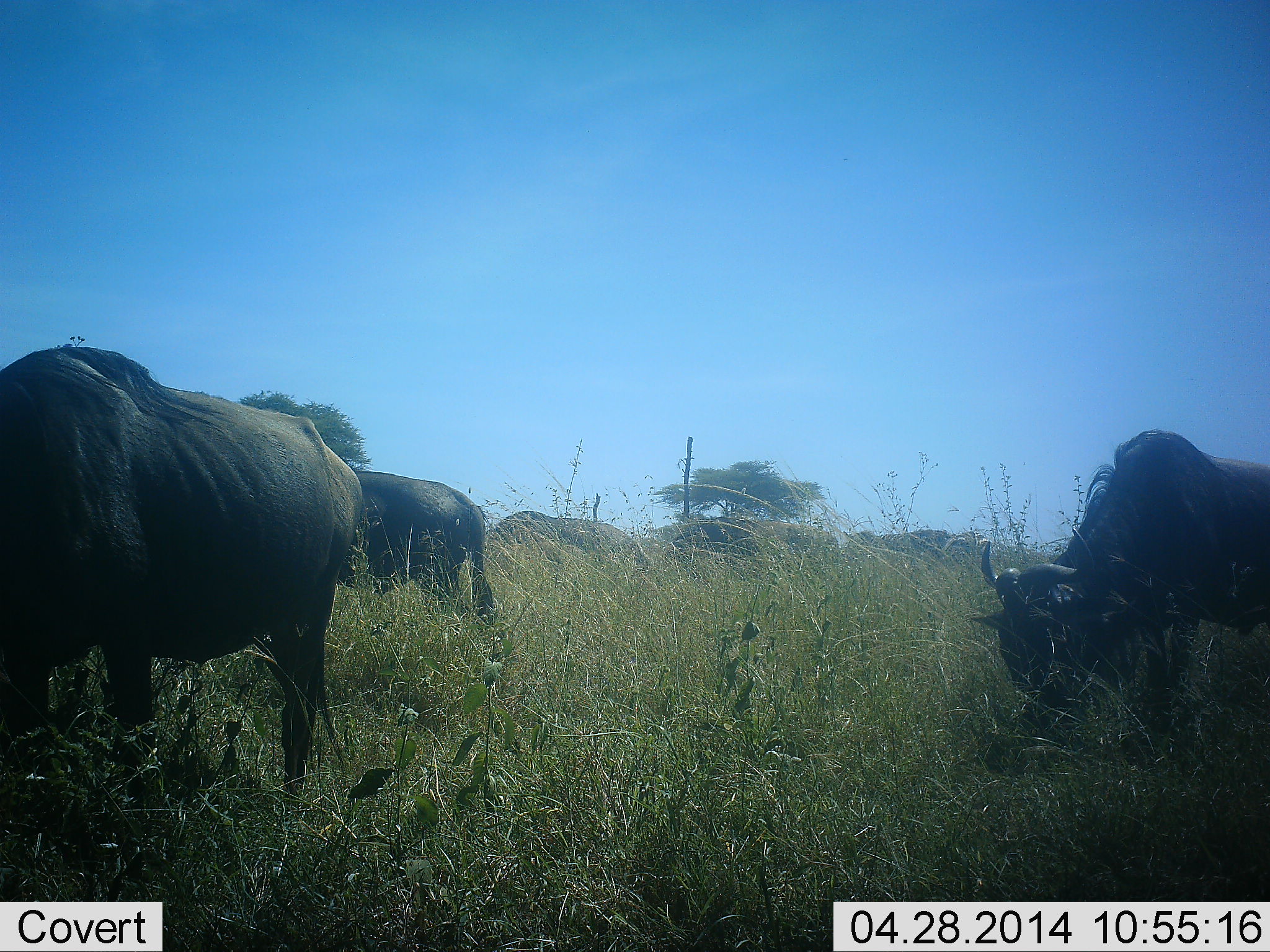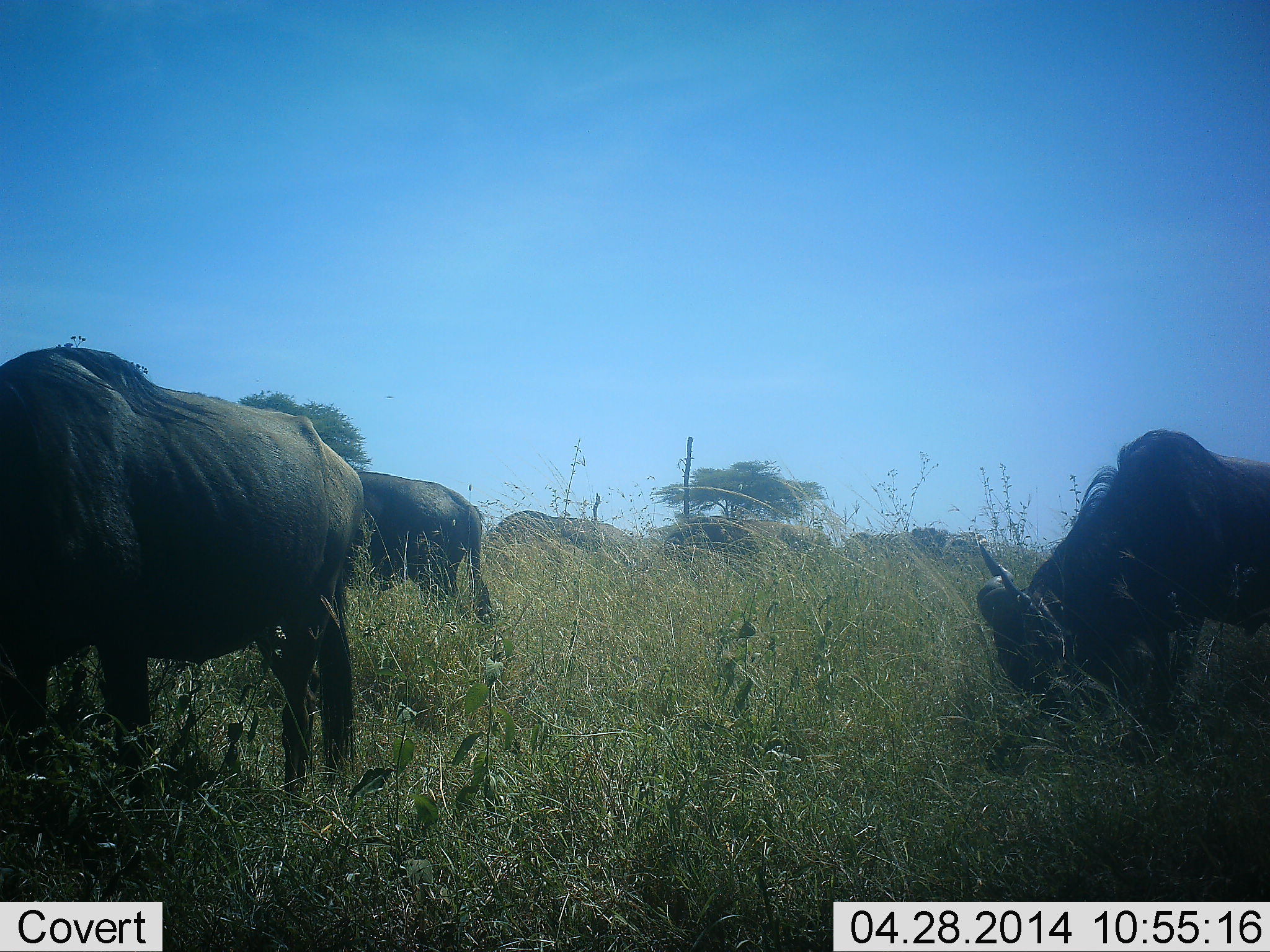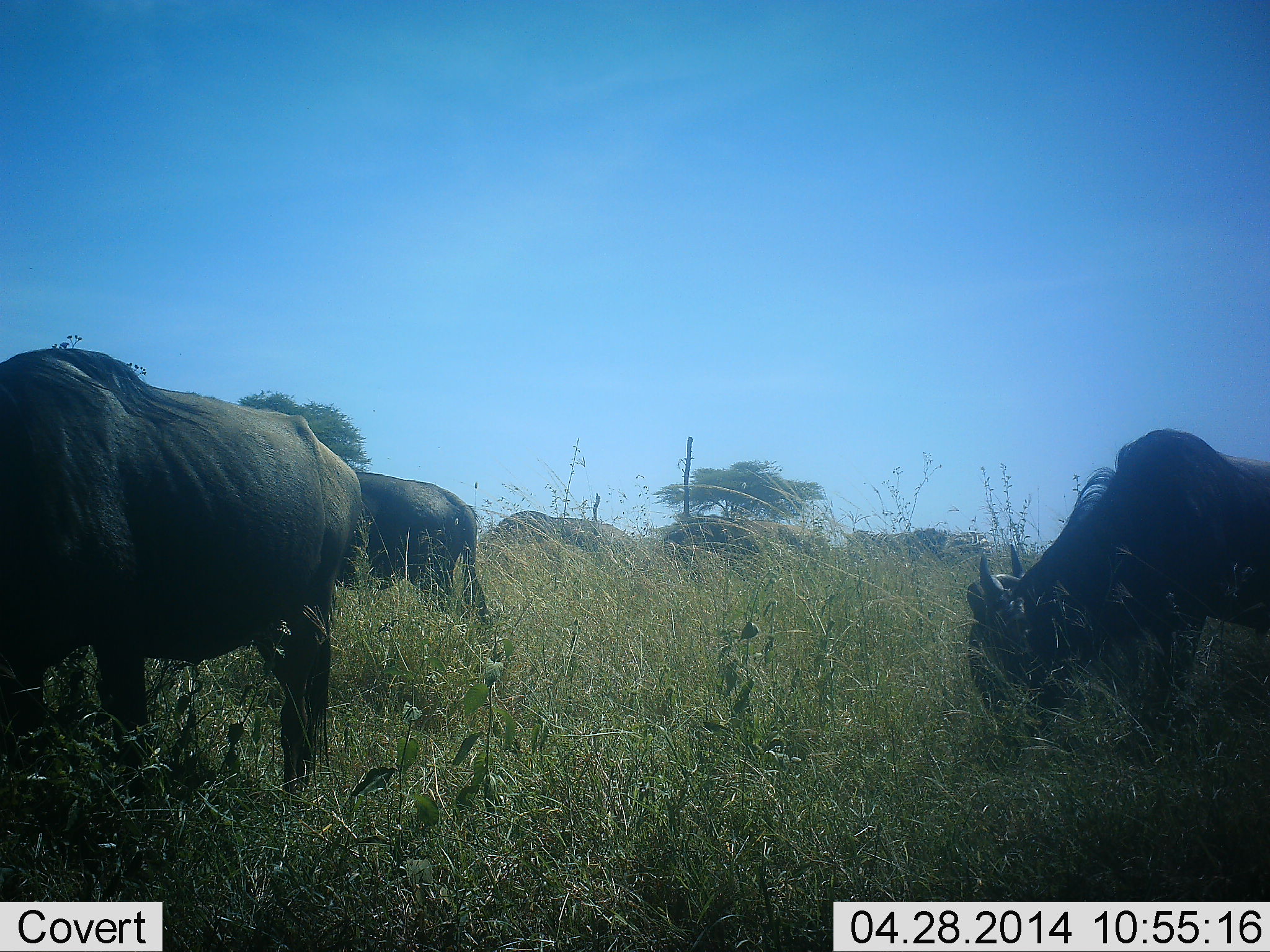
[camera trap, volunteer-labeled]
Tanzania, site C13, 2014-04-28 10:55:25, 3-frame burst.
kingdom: Animalia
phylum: Chordata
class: Mammalia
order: Artiodactyla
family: Bovidae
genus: Connochaetes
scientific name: Connochaetes taurinus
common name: blue wildebeest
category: wildebeest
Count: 6.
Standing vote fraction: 55%.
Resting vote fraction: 0%.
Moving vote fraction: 9%.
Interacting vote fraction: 0%.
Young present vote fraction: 0%.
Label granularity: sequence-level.